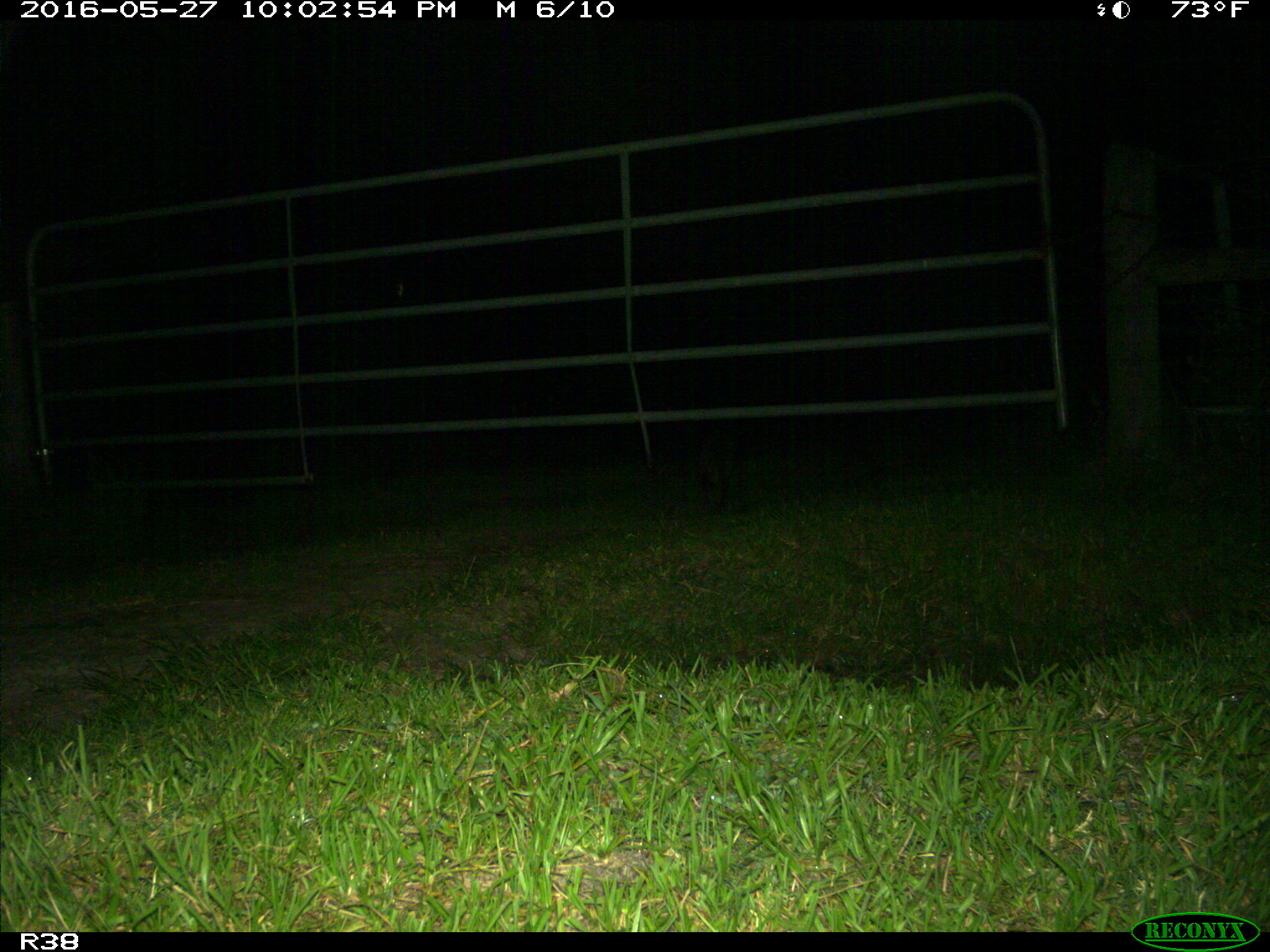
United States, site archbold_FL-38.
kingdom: Animalia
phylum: Chordata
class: Mammalia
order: Carnivora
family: Procyonidae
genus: Procyon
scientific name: Procyon lotor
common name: common raccoon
Procyon lotor (common raccoon).